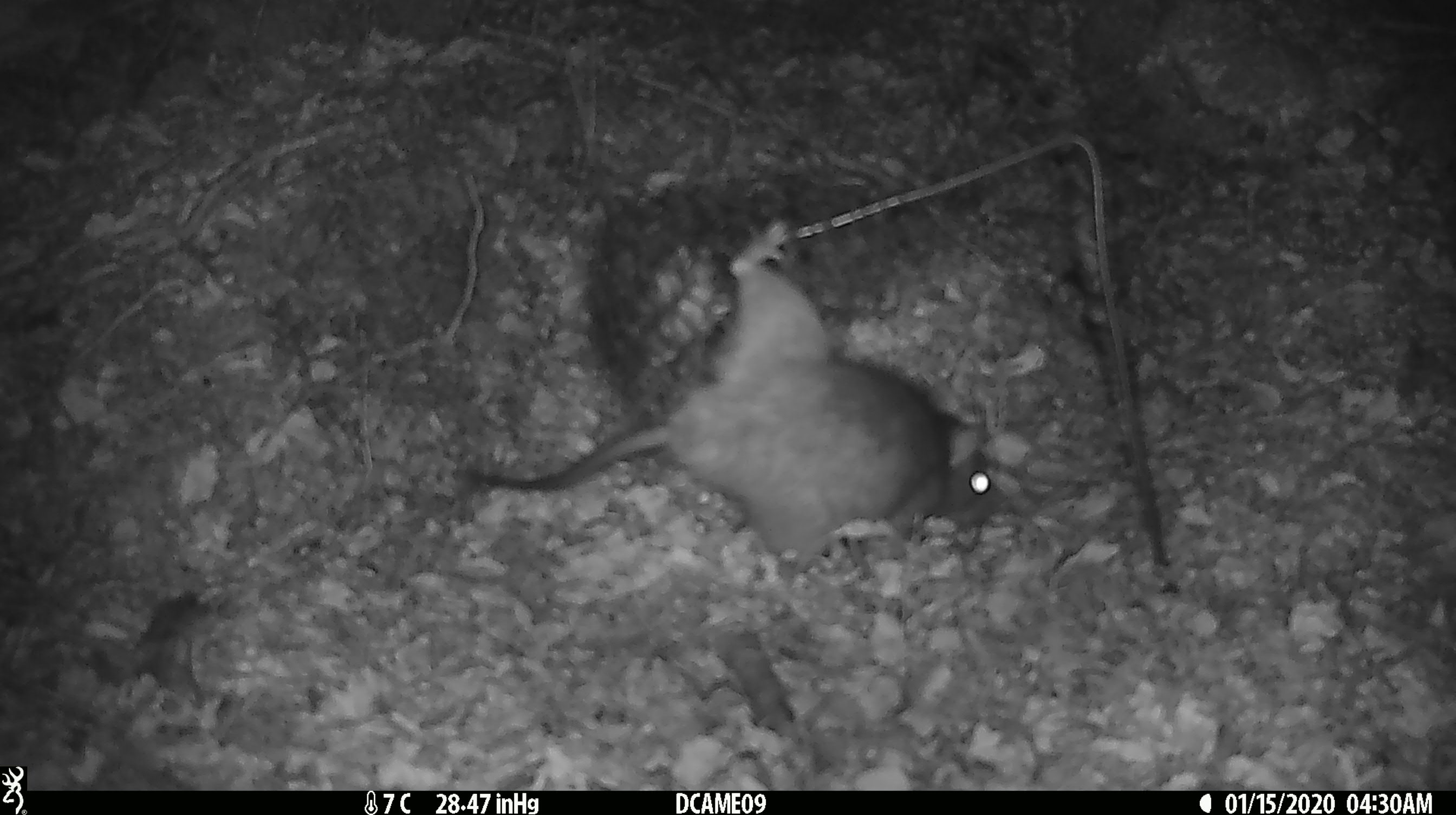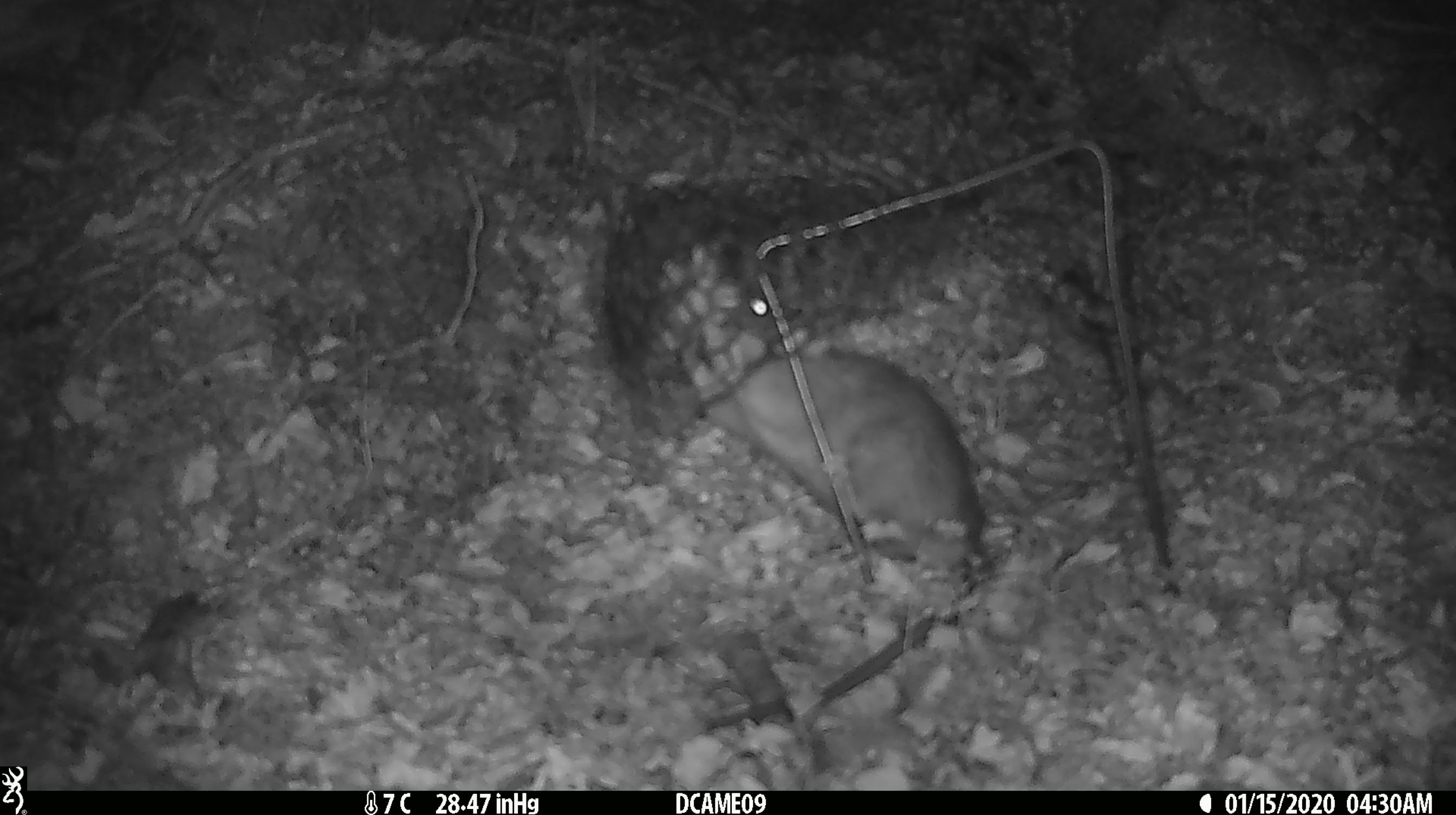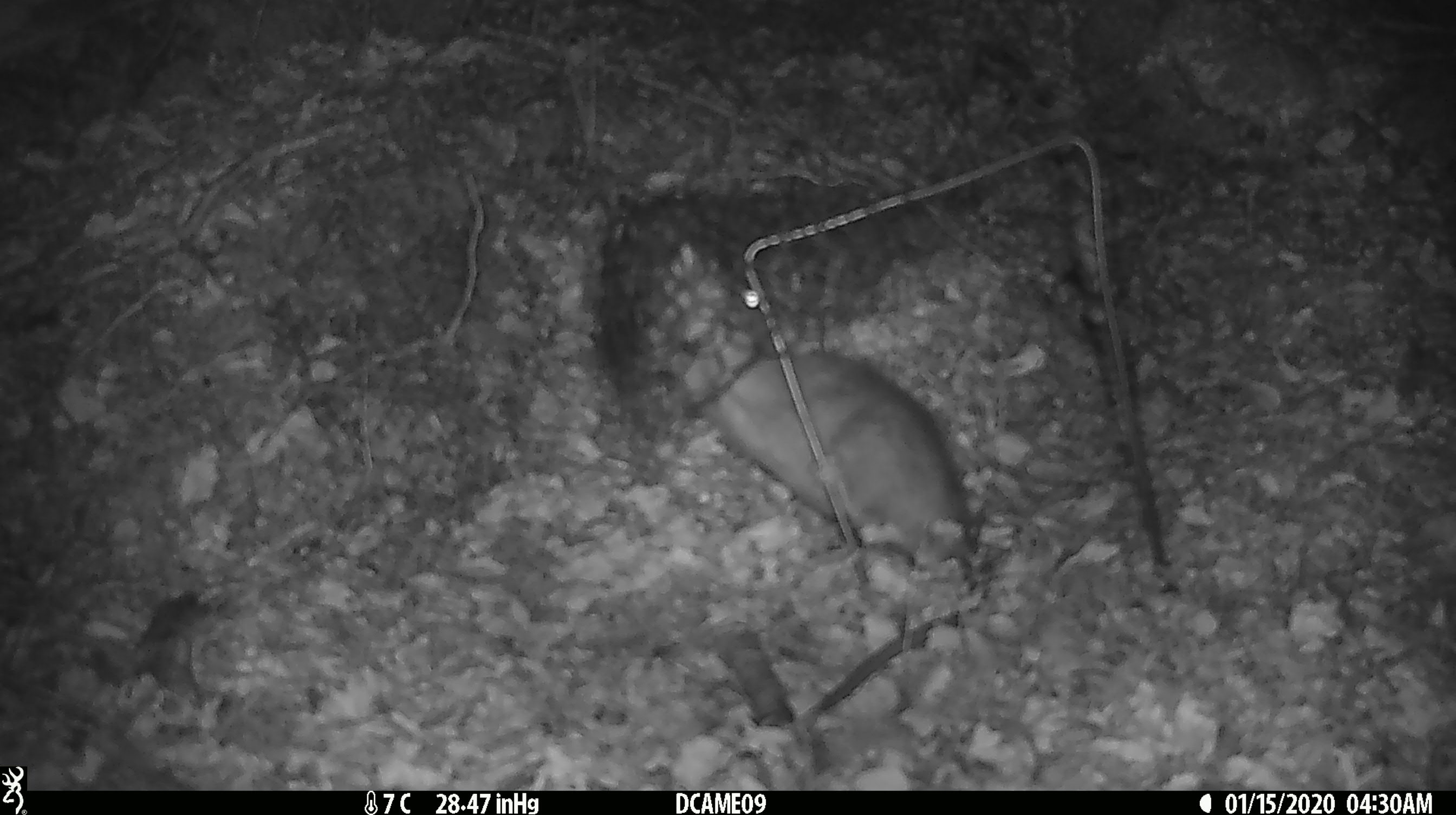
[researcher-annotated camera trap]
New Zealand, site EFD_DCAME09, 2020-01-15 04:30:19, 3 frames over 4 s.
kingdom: Animalia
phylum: Chordata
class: Mammalia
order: Rodentia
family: Muridae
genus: Rattus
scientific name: Rattus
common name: rat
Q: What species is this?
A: Rat (Rattus).